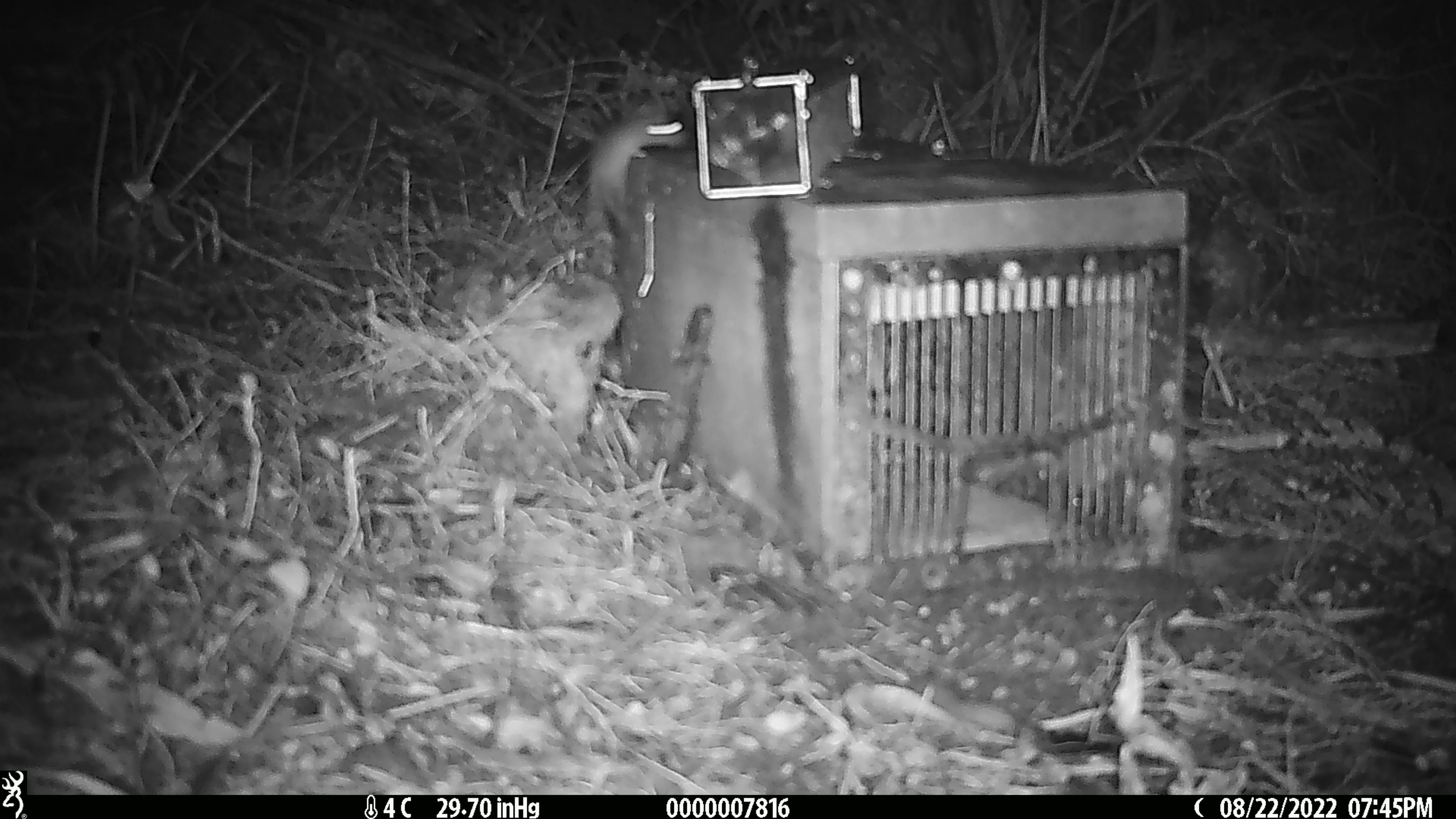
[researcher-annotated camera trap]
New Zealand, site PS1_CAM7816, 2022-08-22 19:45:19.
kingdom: Animalia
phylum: Chordata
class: Mammalia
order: Rodentia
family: Muridae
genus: Mus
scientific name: Mus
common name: mouse